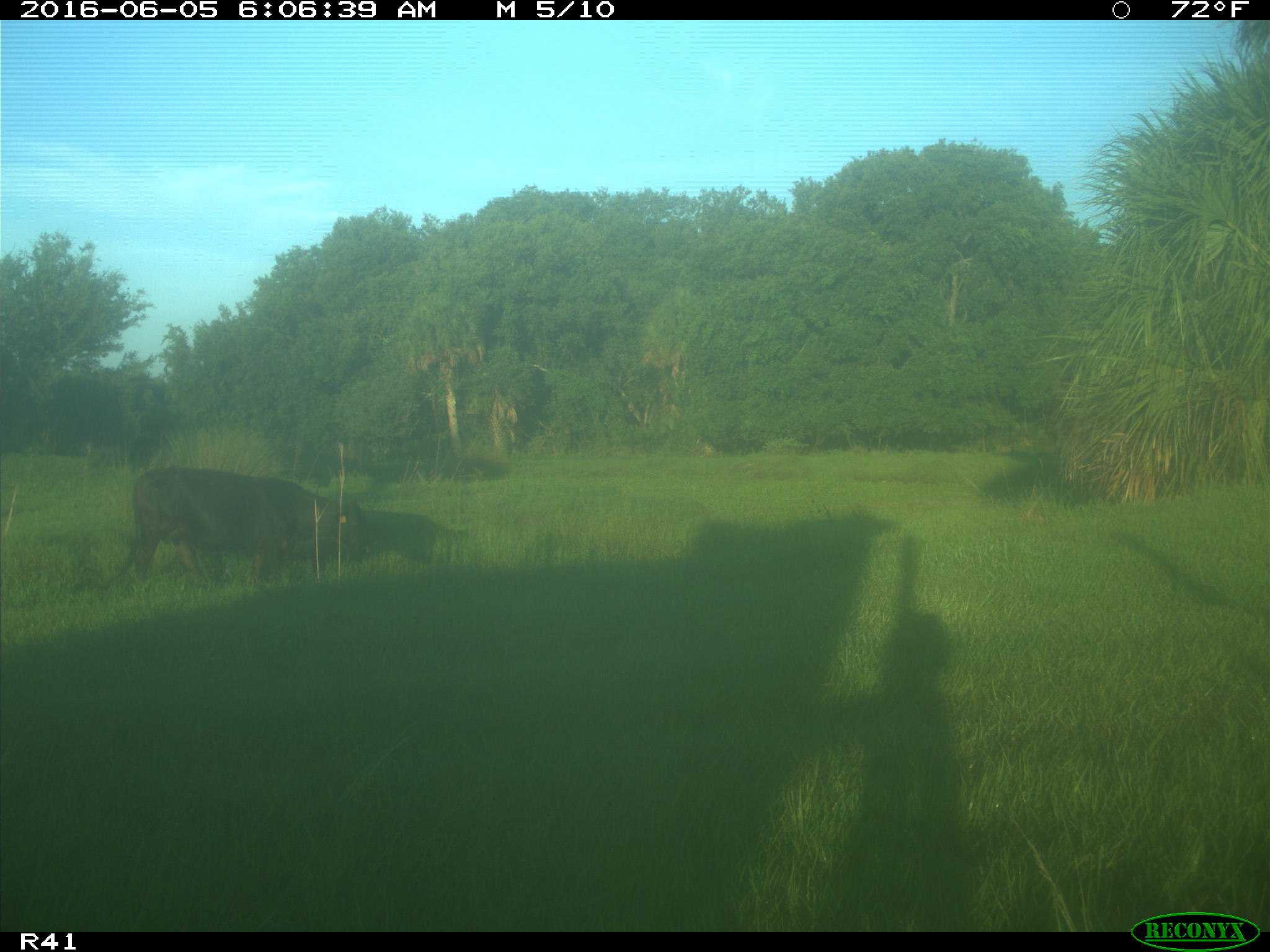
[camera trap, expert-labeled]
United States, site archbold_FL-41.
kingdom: Animalia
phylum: Chordata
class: Mammalia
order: Artiodactyla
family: Bovidae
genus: Bos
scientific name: Bos taurus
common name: domestic cow